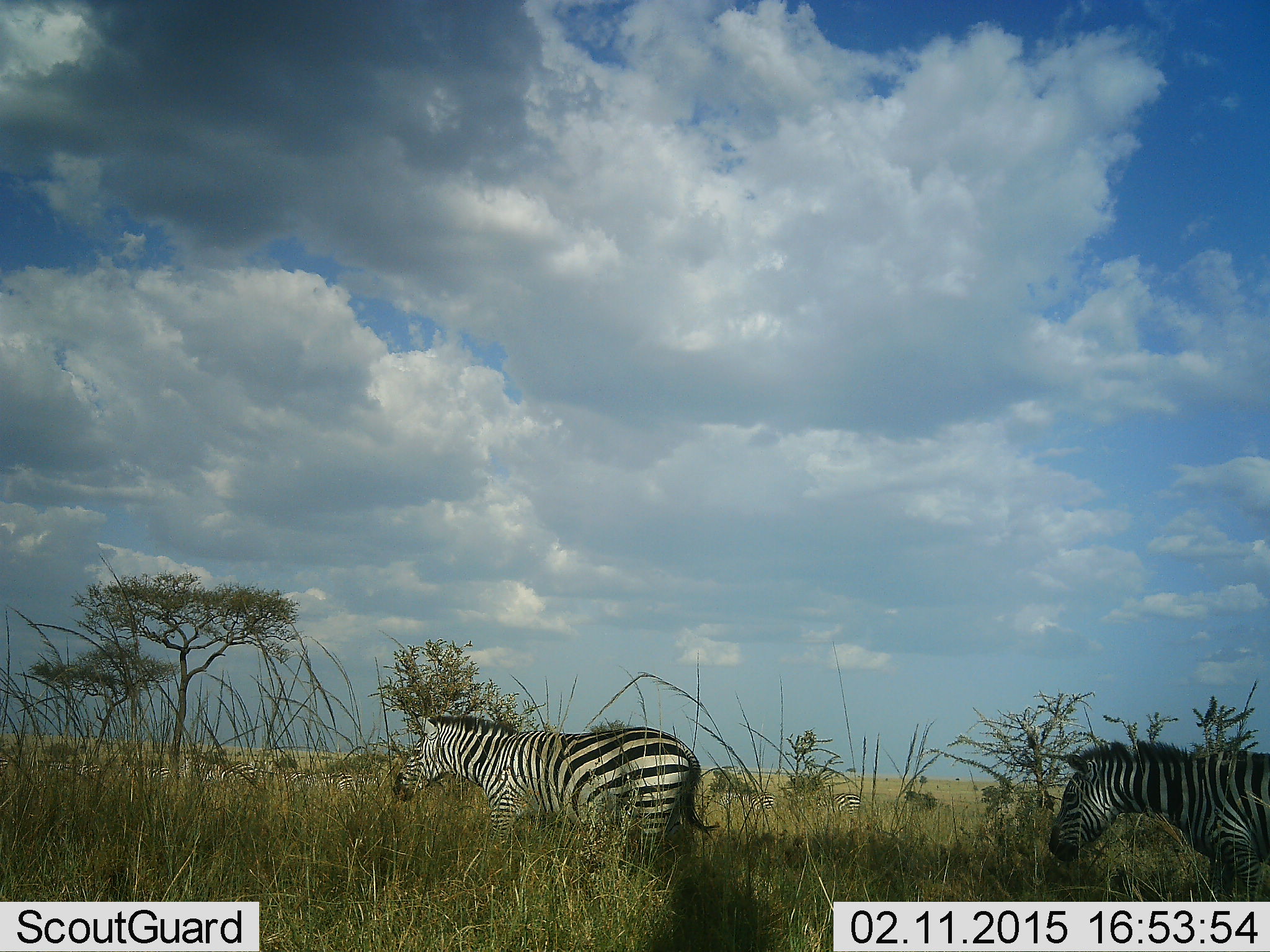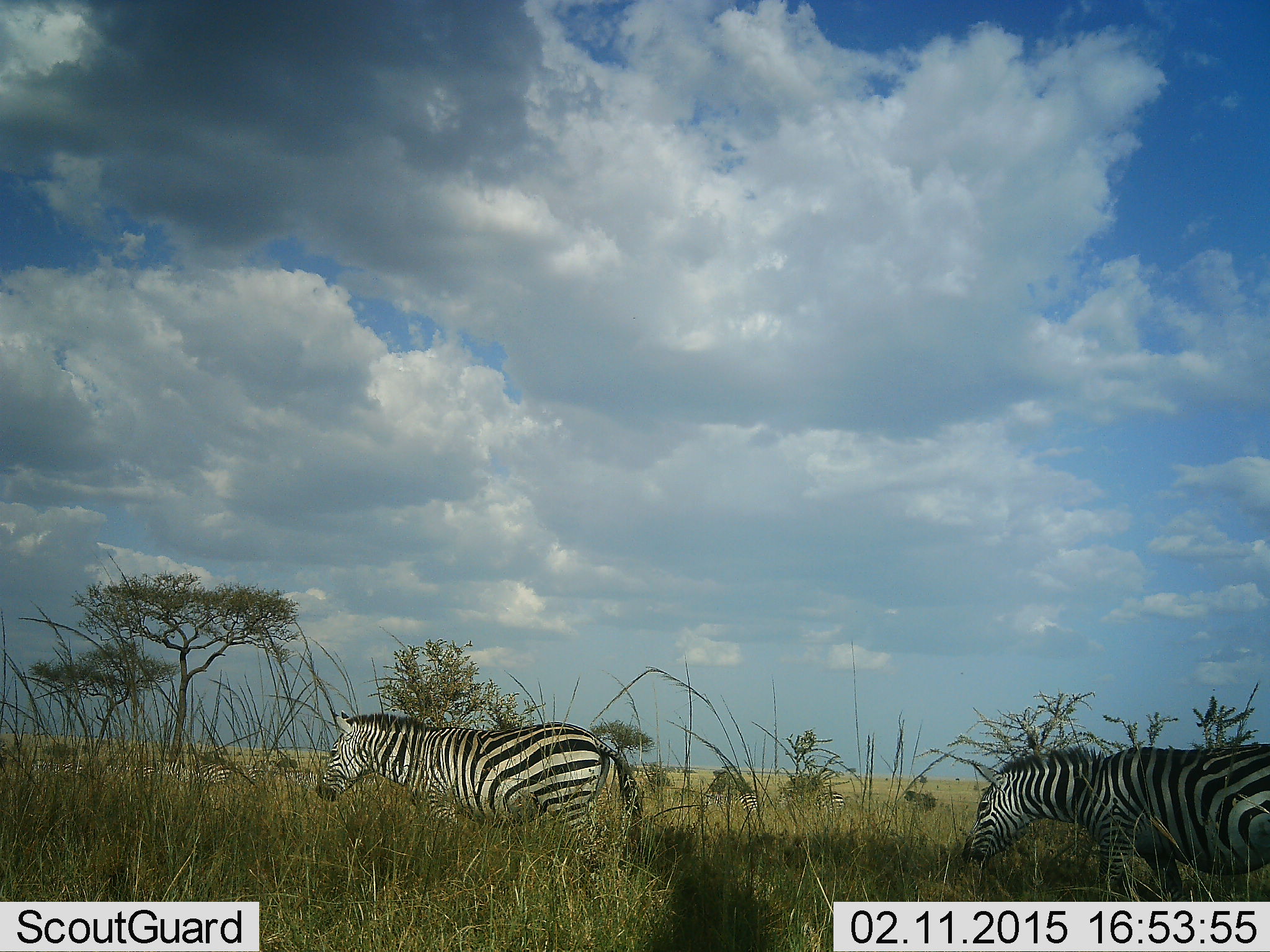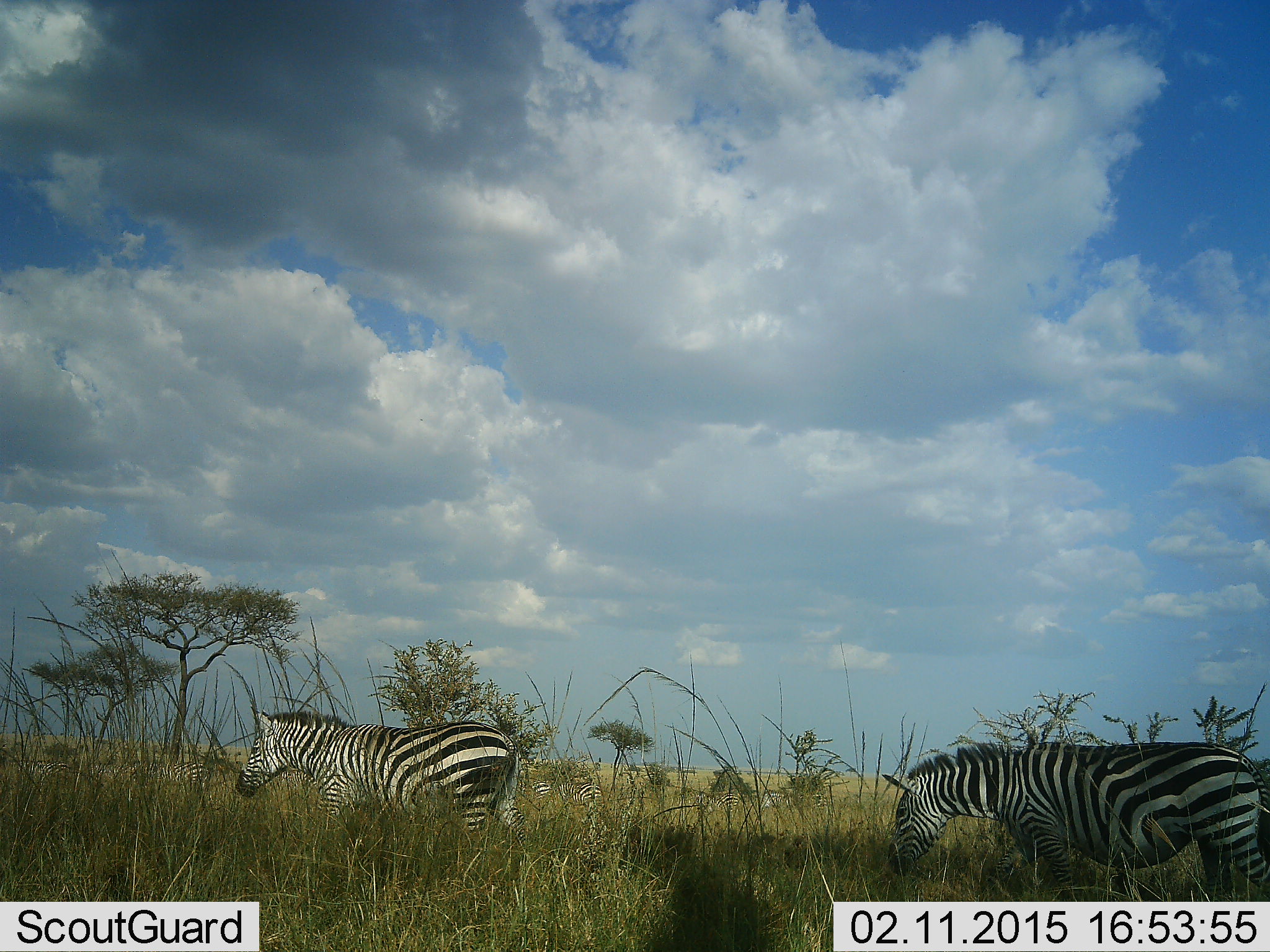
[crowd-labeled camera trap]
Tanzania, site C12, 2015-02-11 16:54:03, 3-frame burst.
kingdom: Animalia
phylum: Chordata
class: Mammalia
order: Perissodactyla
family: Equidae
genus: Equus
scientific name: Equus quagga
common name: plains zebra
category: zebra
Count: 6.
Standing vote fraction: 10%.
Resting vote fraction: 0%.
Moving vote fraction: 100%.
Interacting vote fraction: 0%.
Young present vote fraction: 0%.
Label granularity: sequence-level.